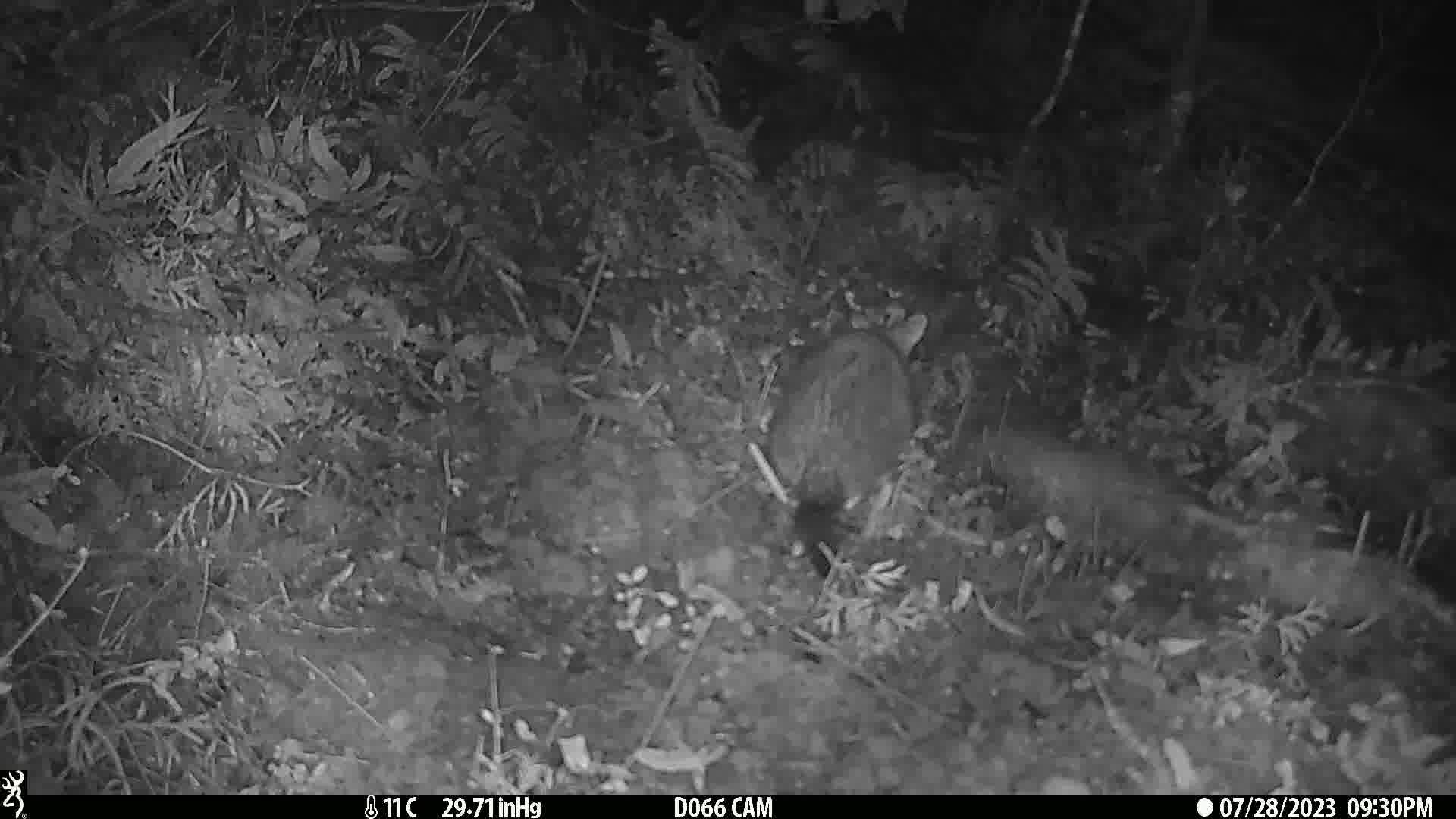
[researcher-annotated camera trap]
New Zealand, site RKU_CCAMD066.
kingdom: Animalia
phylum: Chordata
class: Mammalia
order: Diprotodontia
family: Phalangeridae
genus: Trichosurus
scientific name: Trichosurus vulpecula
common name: common brushtail possum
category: possum